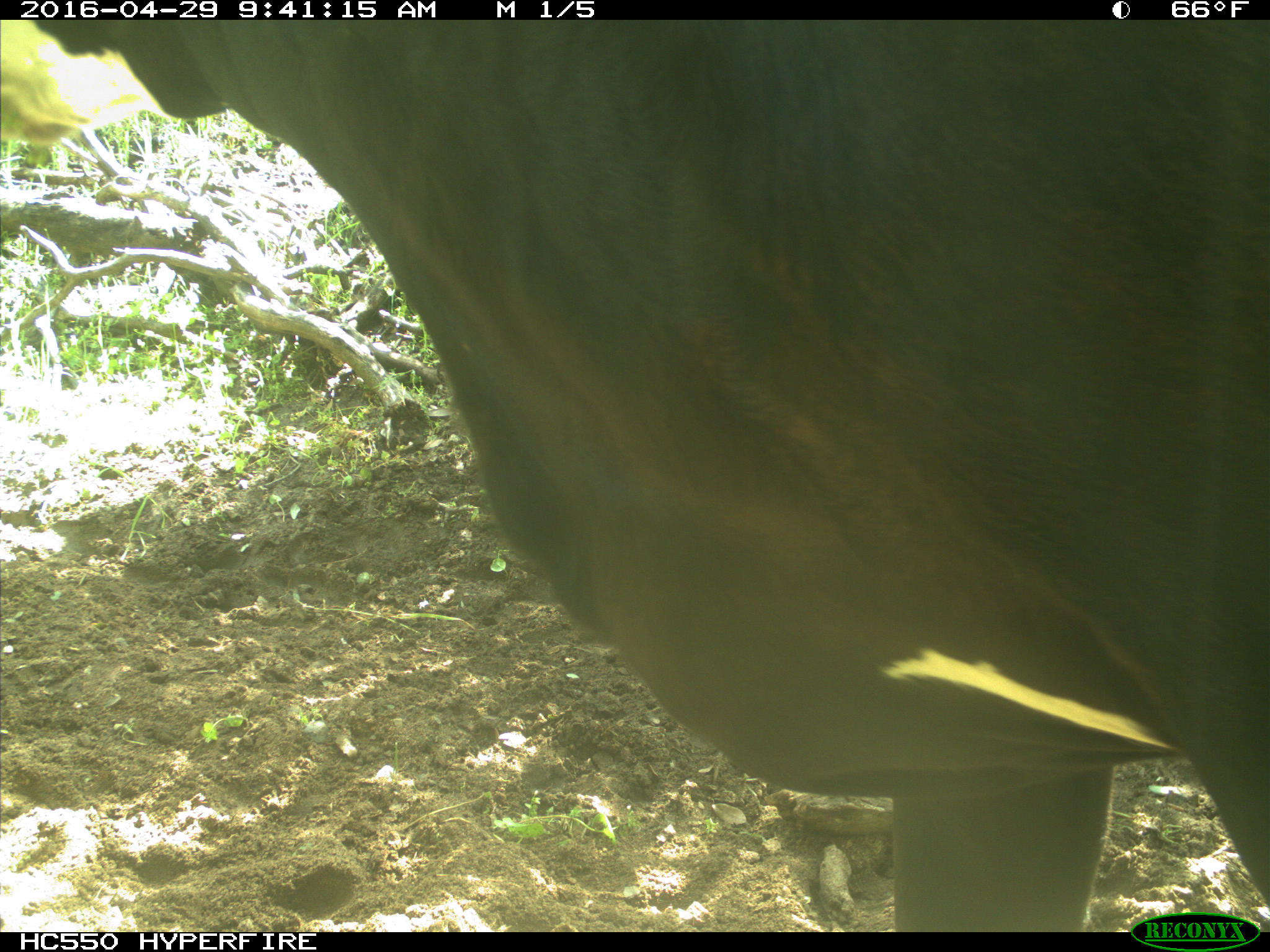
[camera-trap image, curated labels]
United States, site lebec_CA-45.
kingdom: Animalia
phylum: Chordata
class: Mammalia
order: Artiodactyla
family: Bovidae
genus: Bos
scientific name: Bos taurus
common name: domestic cow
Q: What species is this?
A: Bos taurus (domestic cow).